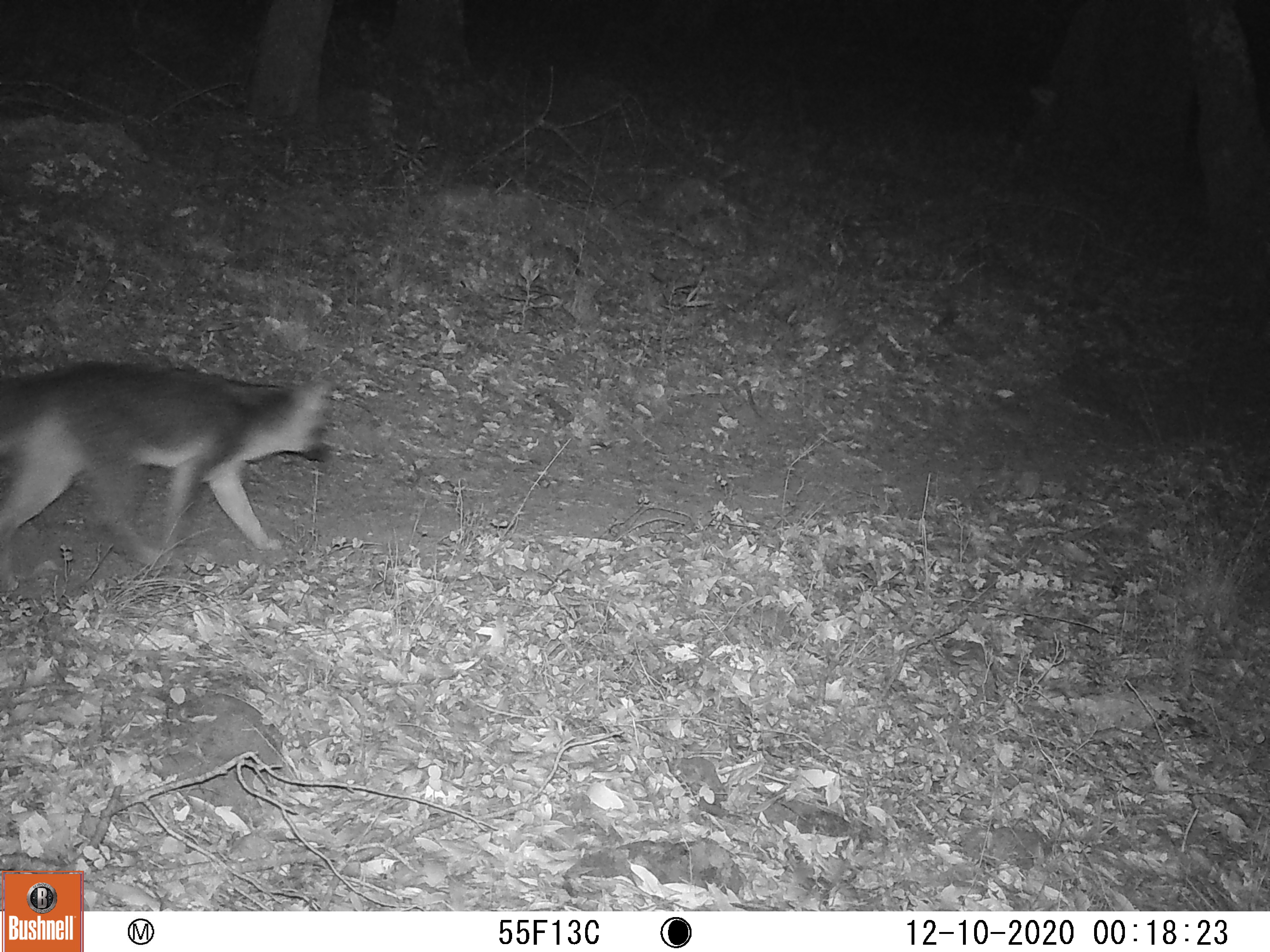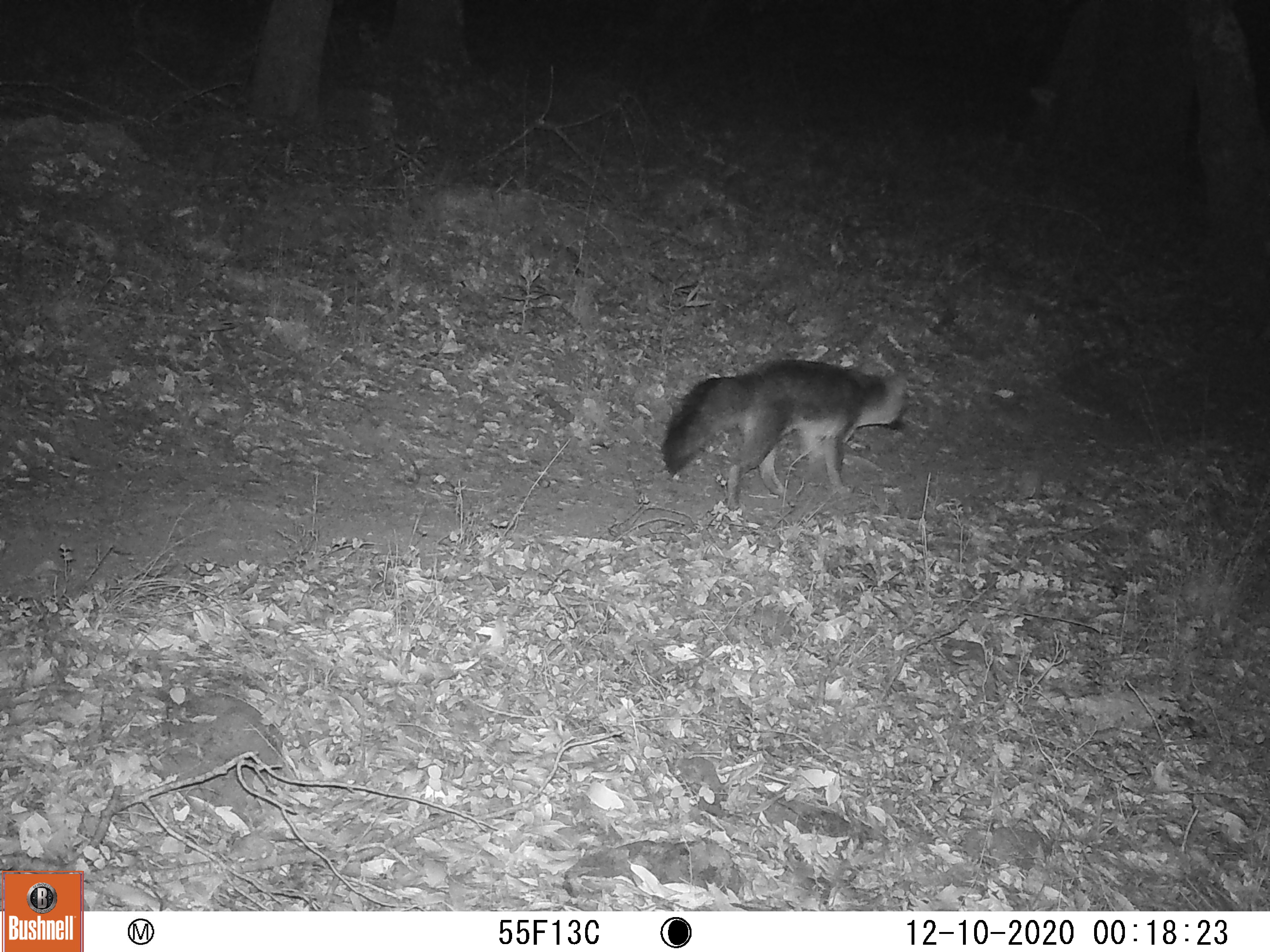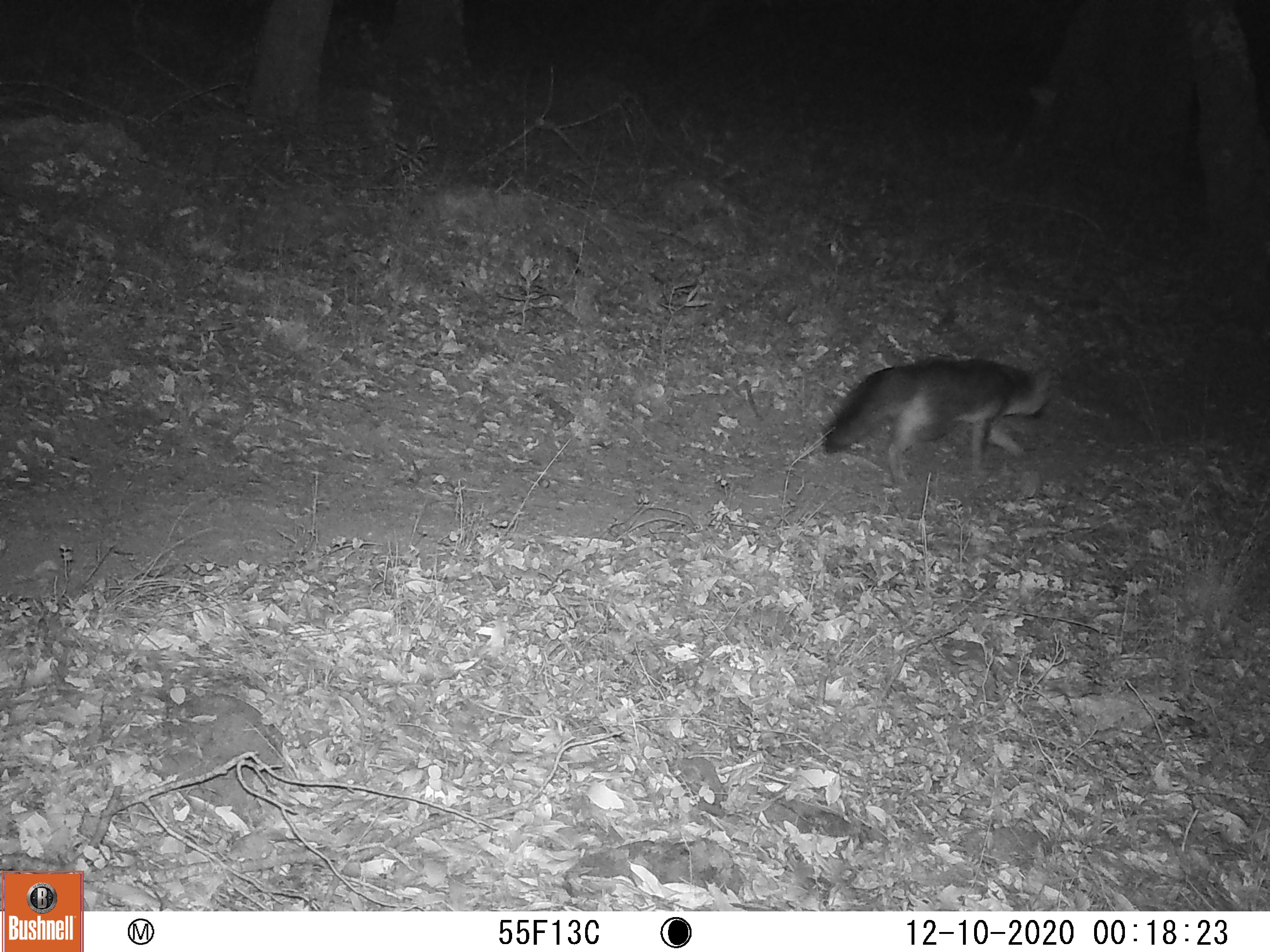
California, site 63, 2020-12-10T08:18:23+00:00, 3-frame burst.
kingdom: Animalia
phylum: Chordata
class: Mammalia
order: Carnivora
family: Canidae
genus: Canis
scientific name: Canis latrans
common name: coyote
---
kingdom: Animalia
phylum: Chordata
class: Mammalia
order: Carnivora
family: Canidae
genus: Urocyon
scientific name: Urocyon cinereoargenteus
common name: gray fox